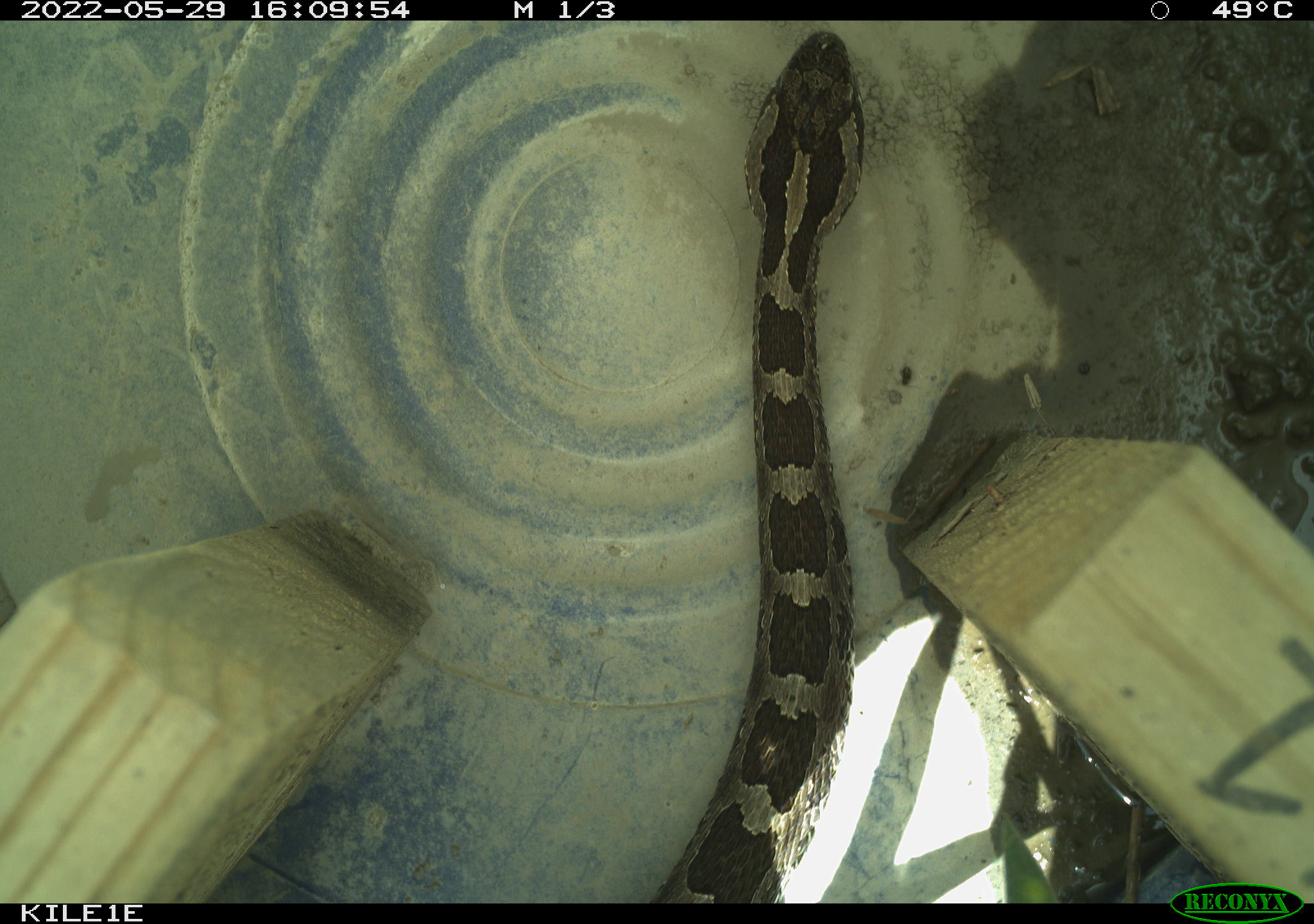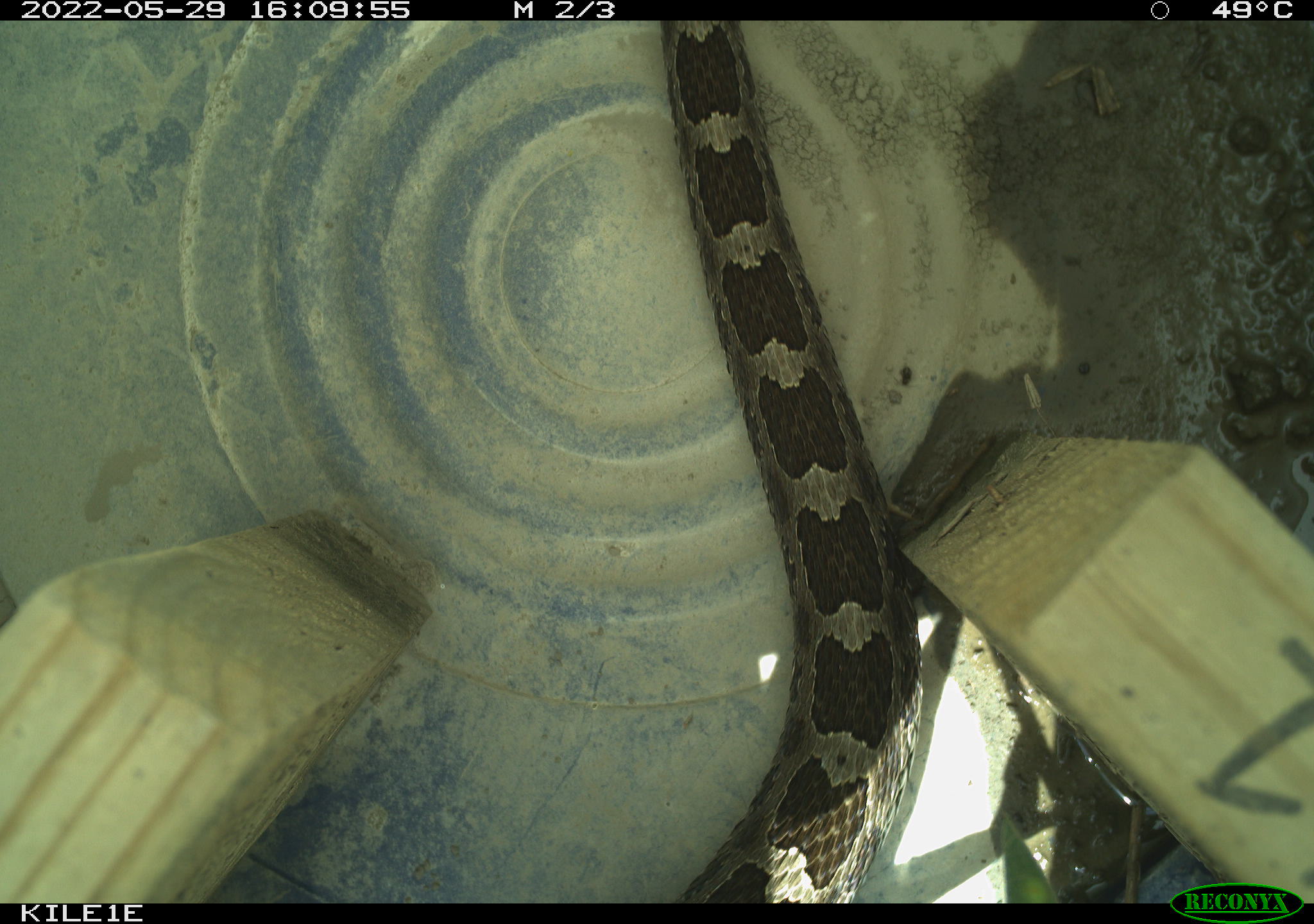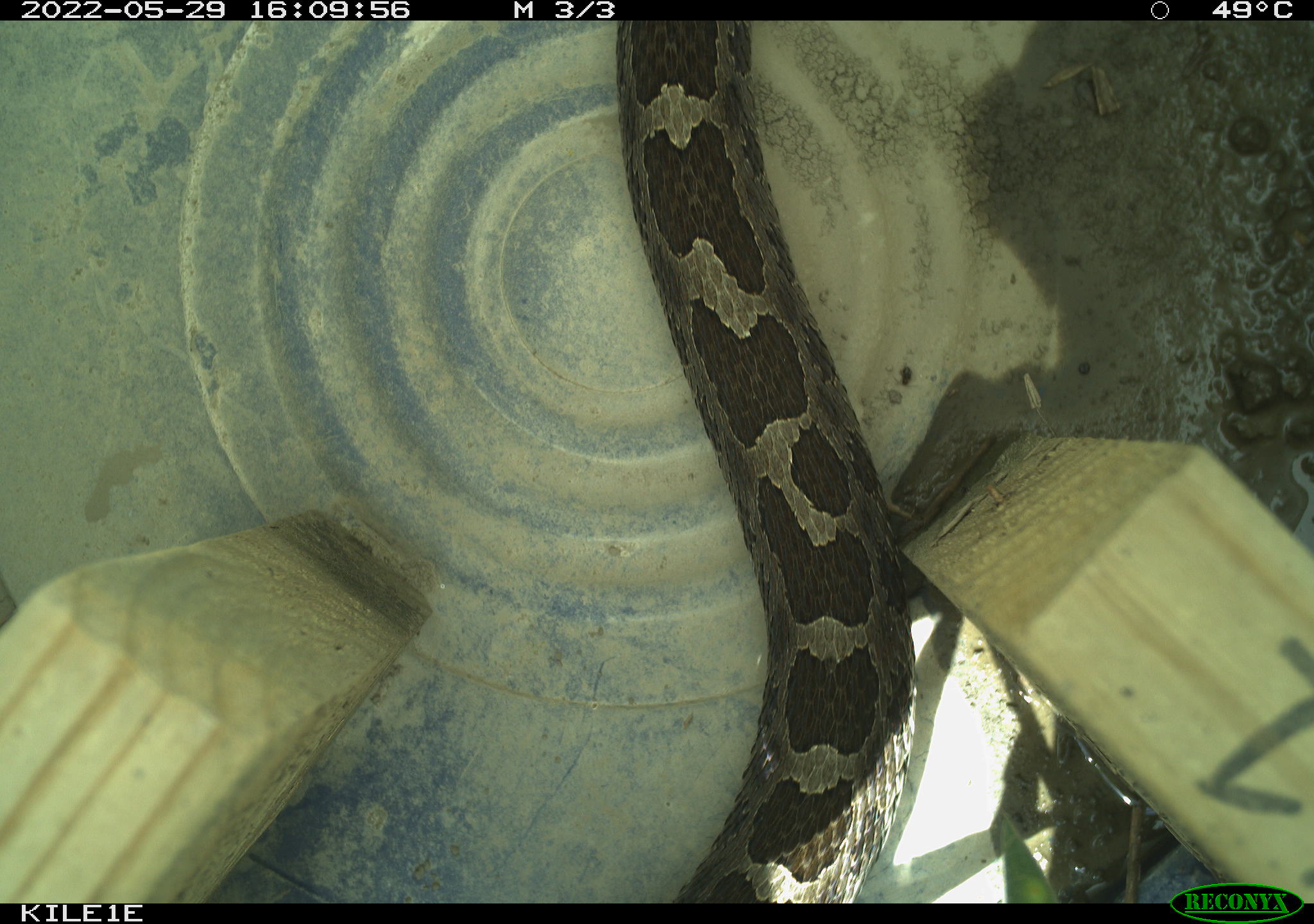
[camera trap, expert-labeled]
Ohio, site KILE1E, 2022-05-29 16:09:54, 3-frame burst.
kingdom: Animalia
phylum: Chordata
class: Reptilia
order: Squamata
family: Viperidae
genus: Sistrurus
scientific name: Sistrurus catenatus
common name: eastern massasauga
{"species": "eastern massasauga (Sistrurus catenatus)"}